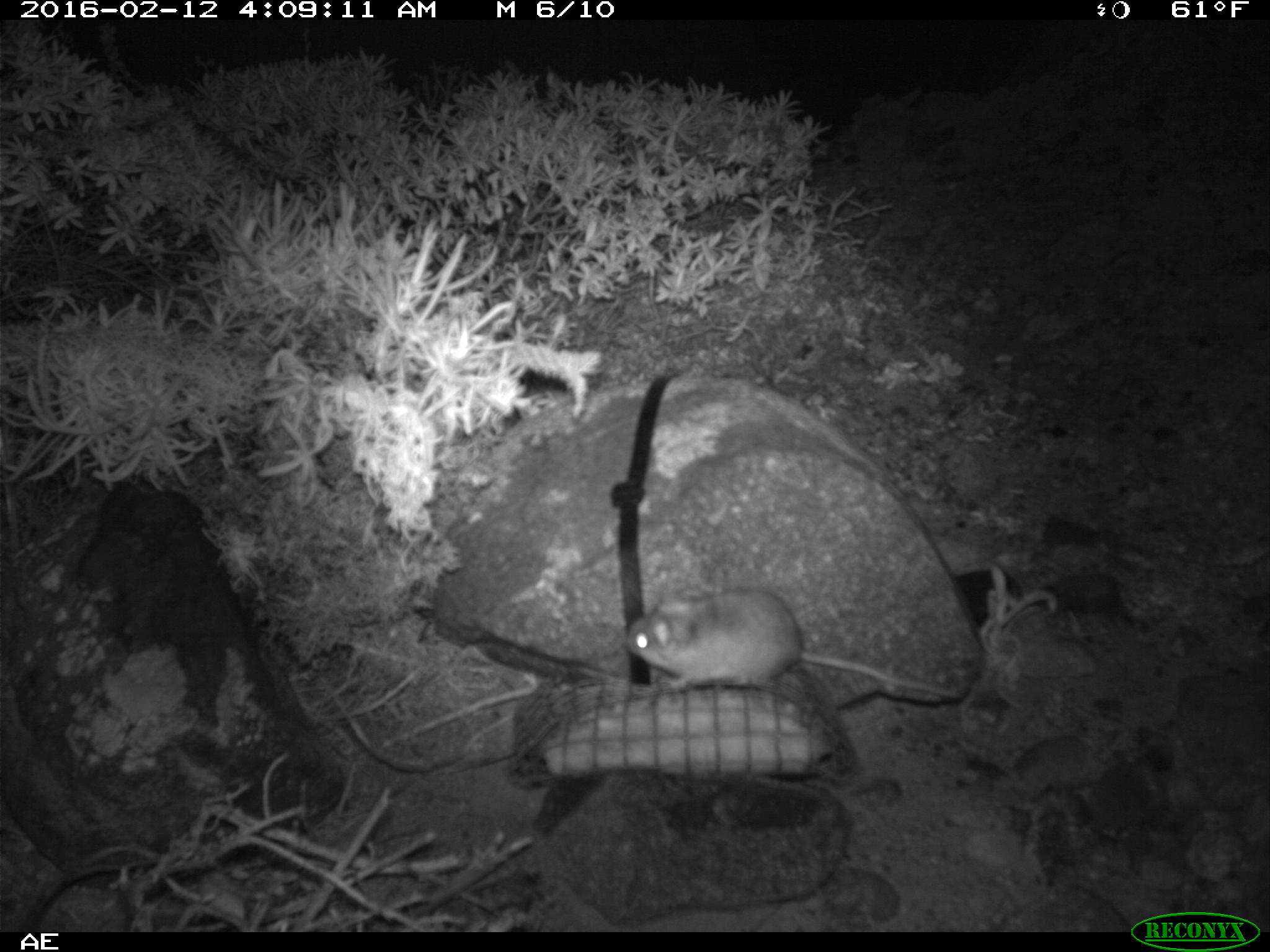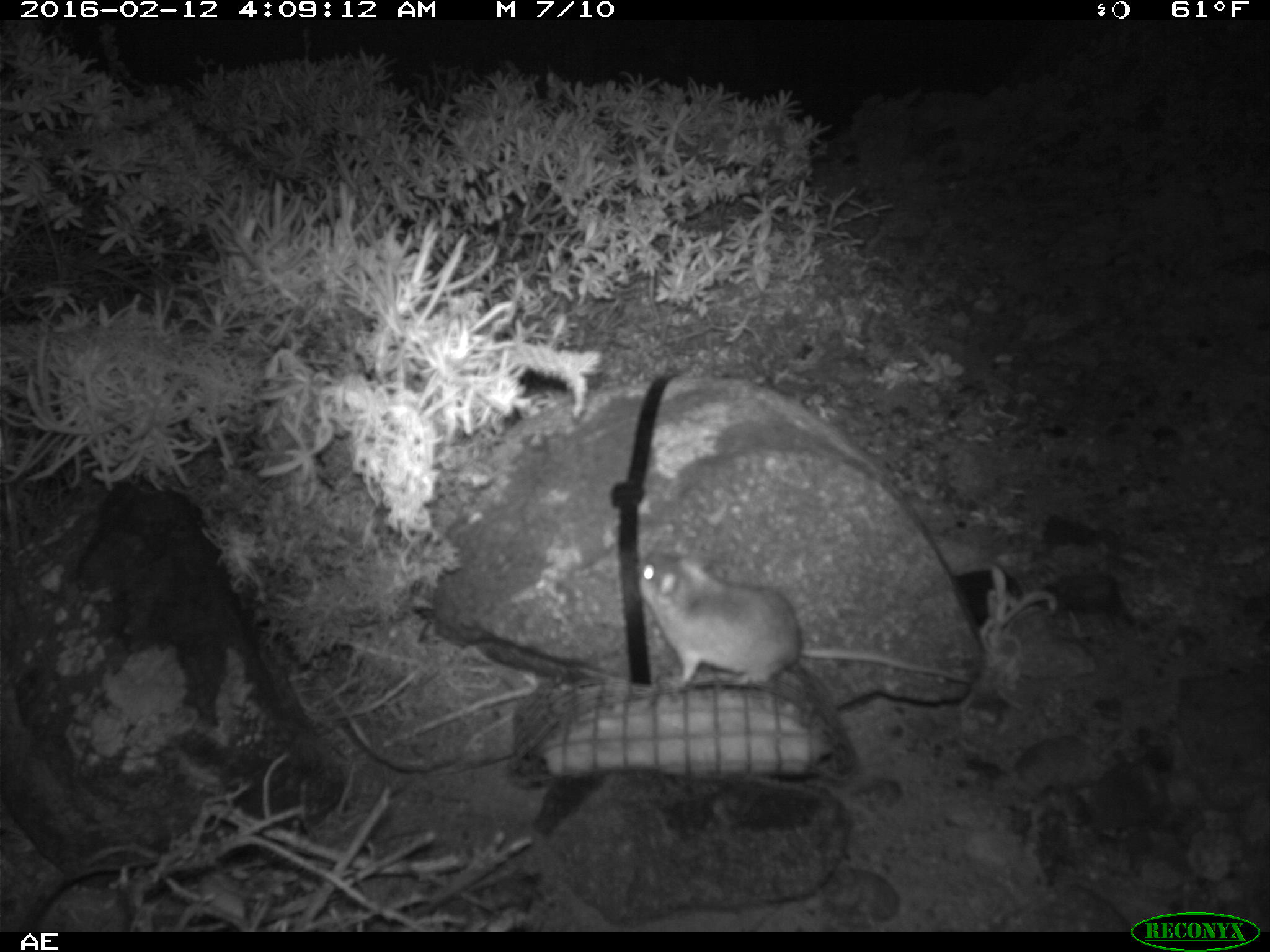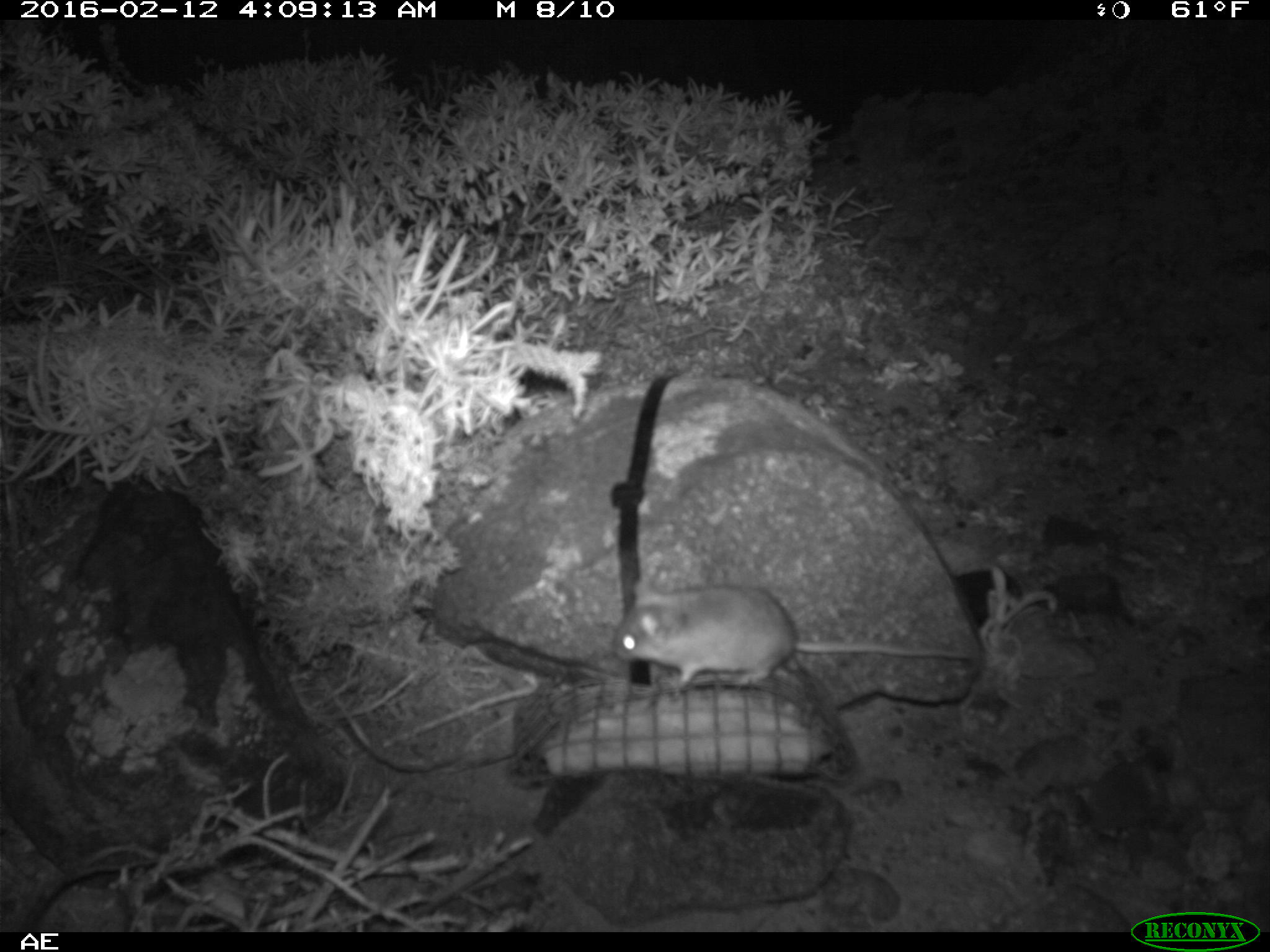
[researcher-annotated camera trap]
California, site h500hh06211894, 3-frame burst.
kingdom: Animalia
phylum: Chordata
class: Mammalia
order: Rodentia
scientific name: Rodentia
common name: rodent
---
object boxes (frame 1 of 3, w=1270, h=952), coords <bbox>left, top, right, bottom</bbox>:
rodent: <bbox>622, 581, 965, 699</bbox>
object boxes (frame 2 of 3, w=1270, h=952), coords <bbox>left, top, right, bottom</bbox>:
rodent: <bbox>634, 540, 976, 689</bbox>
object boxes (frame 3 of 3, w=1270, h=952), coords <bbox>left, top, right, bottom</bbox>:
rodent: <bbox>611, 583, 970, 695</bbox>